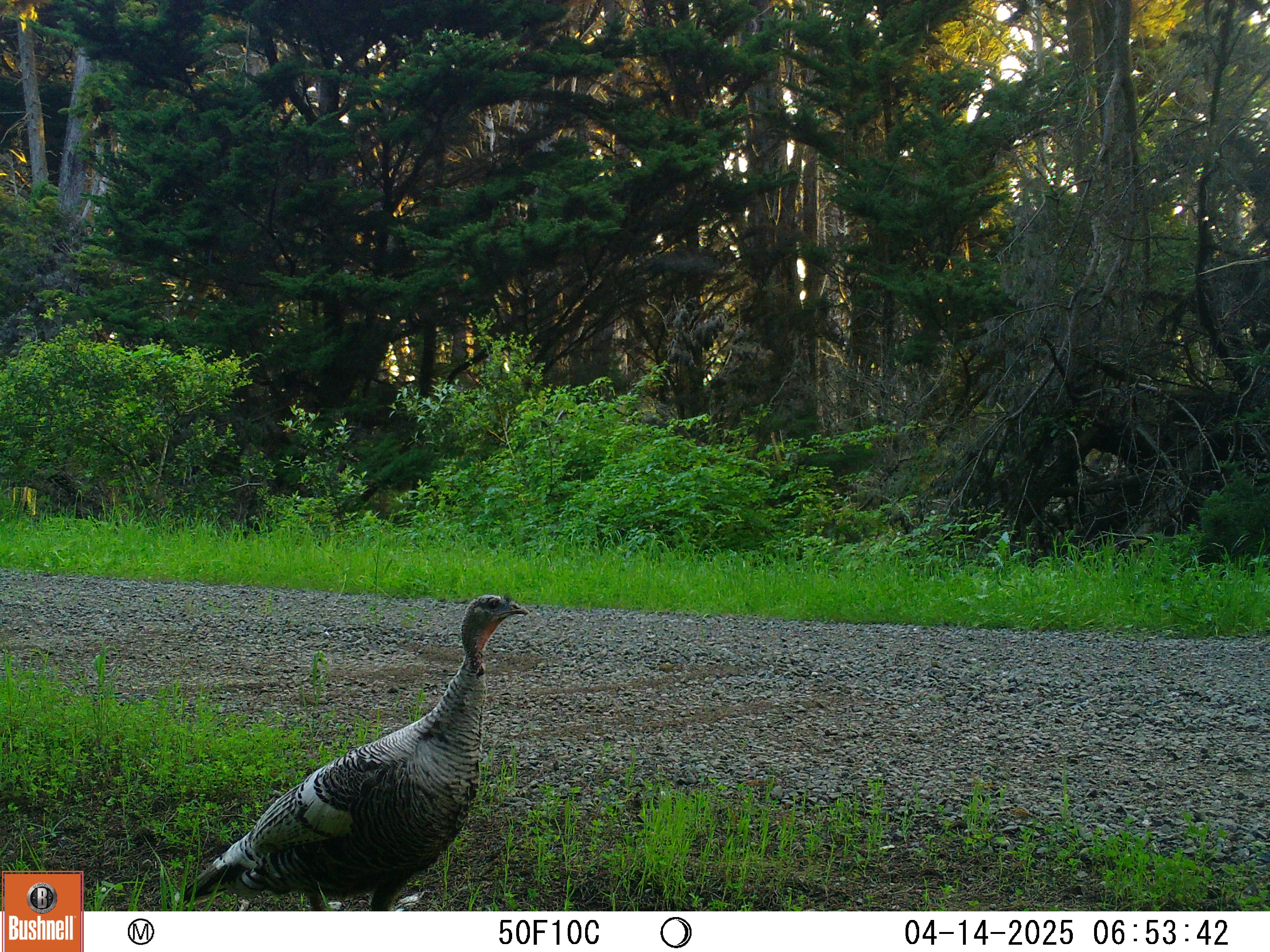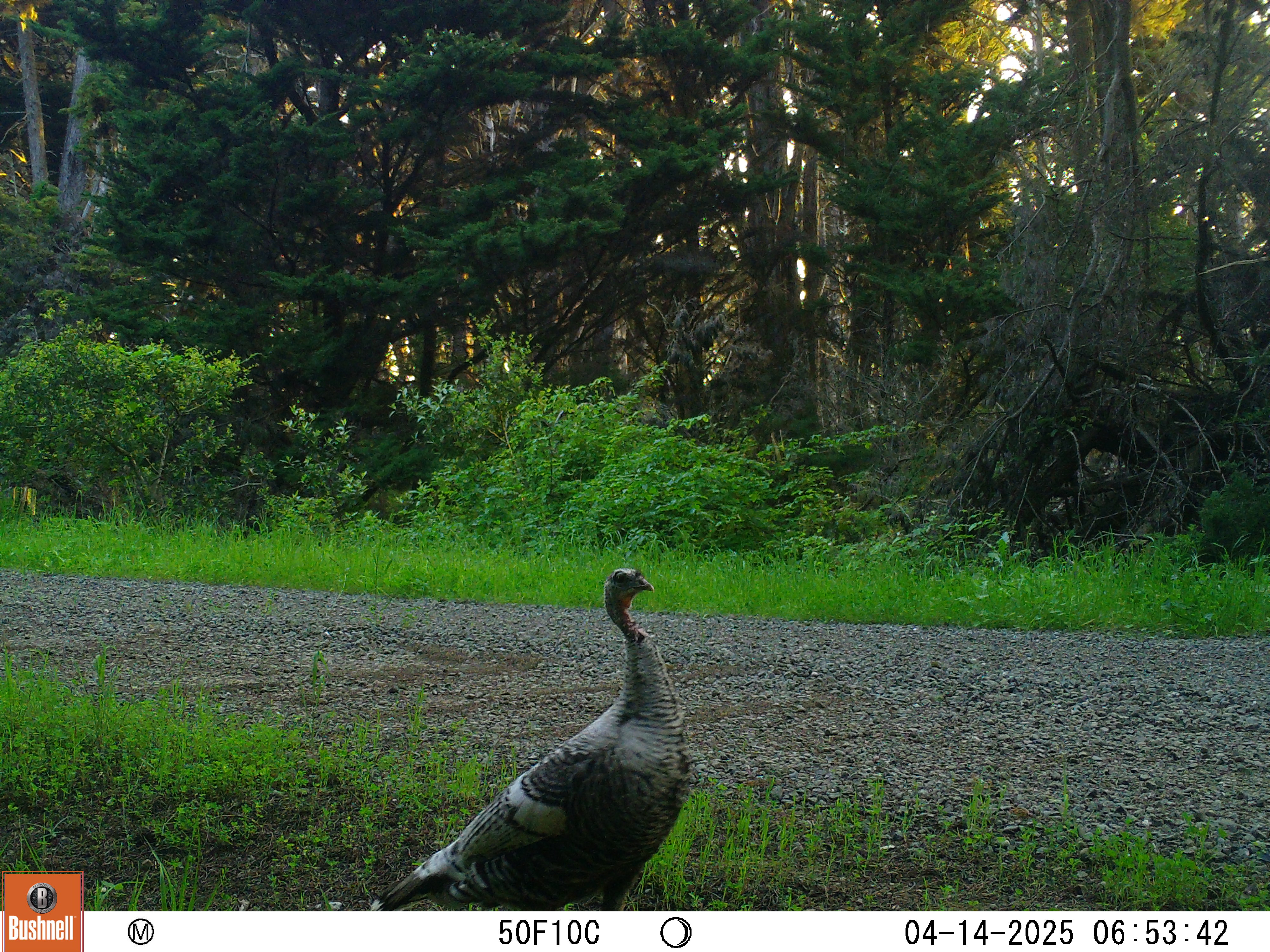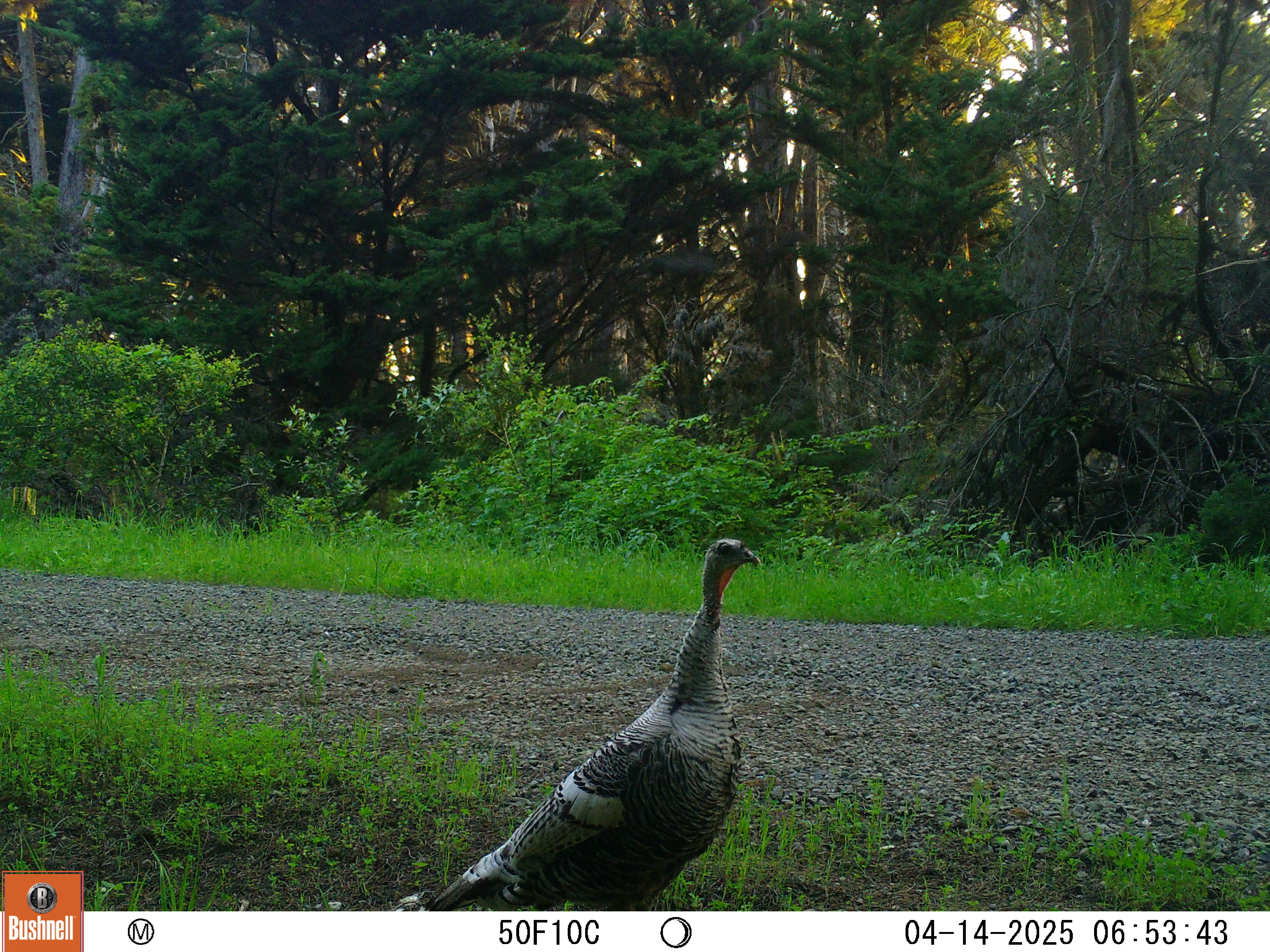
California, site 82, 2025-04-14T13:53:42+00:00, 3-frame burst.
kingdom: Animalia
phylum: Chordata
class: Aves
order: Galliformes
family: Phasianidae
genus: Meleagris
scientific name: Meleagris gallopavo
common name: turkey